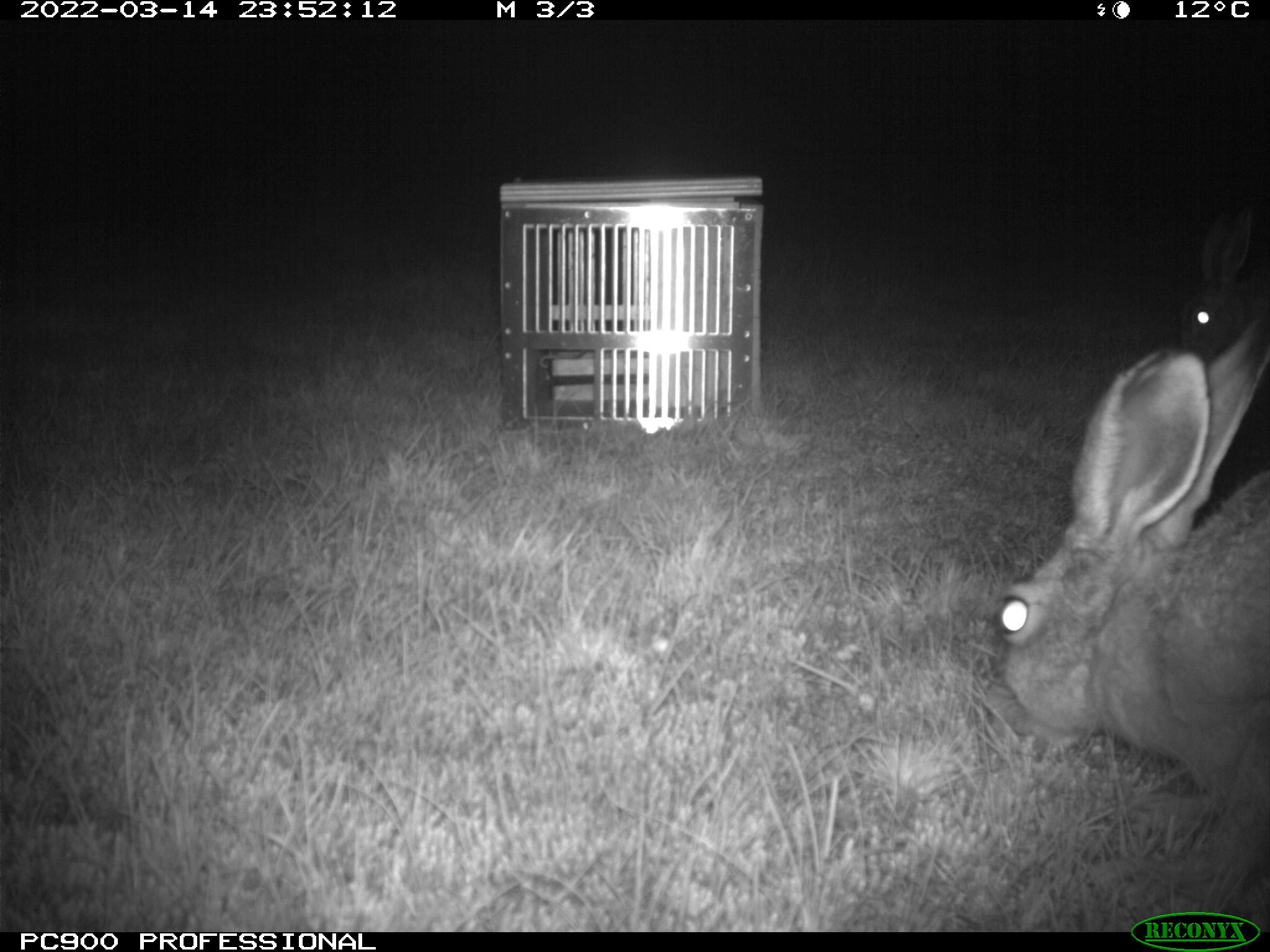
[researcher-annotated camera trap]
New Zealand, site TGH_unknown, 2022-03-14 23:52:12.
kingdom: Animalia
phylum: Chordata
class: Mammalia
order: Lagomorpha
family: Leporidae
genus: Lepus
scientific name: Lepus europaeus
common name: brown hare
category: hare